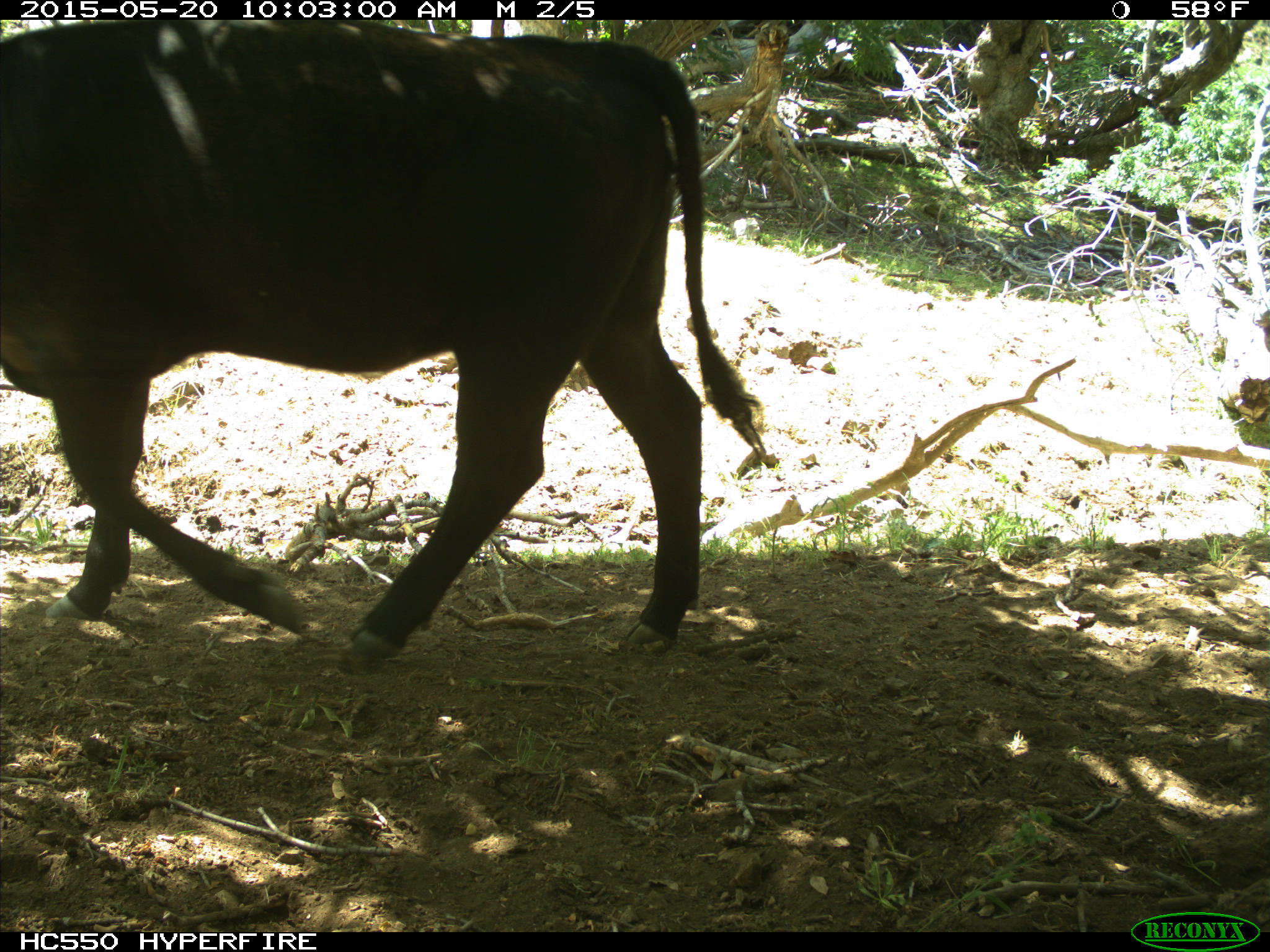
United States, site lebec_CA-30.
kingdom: Animalia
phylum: Chordata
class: Mammalia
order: Artiodactyla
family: Bovidae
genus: Bos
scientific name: Bos taurus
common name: domestic cow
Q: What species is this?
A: Bos taurus (domestic cow).